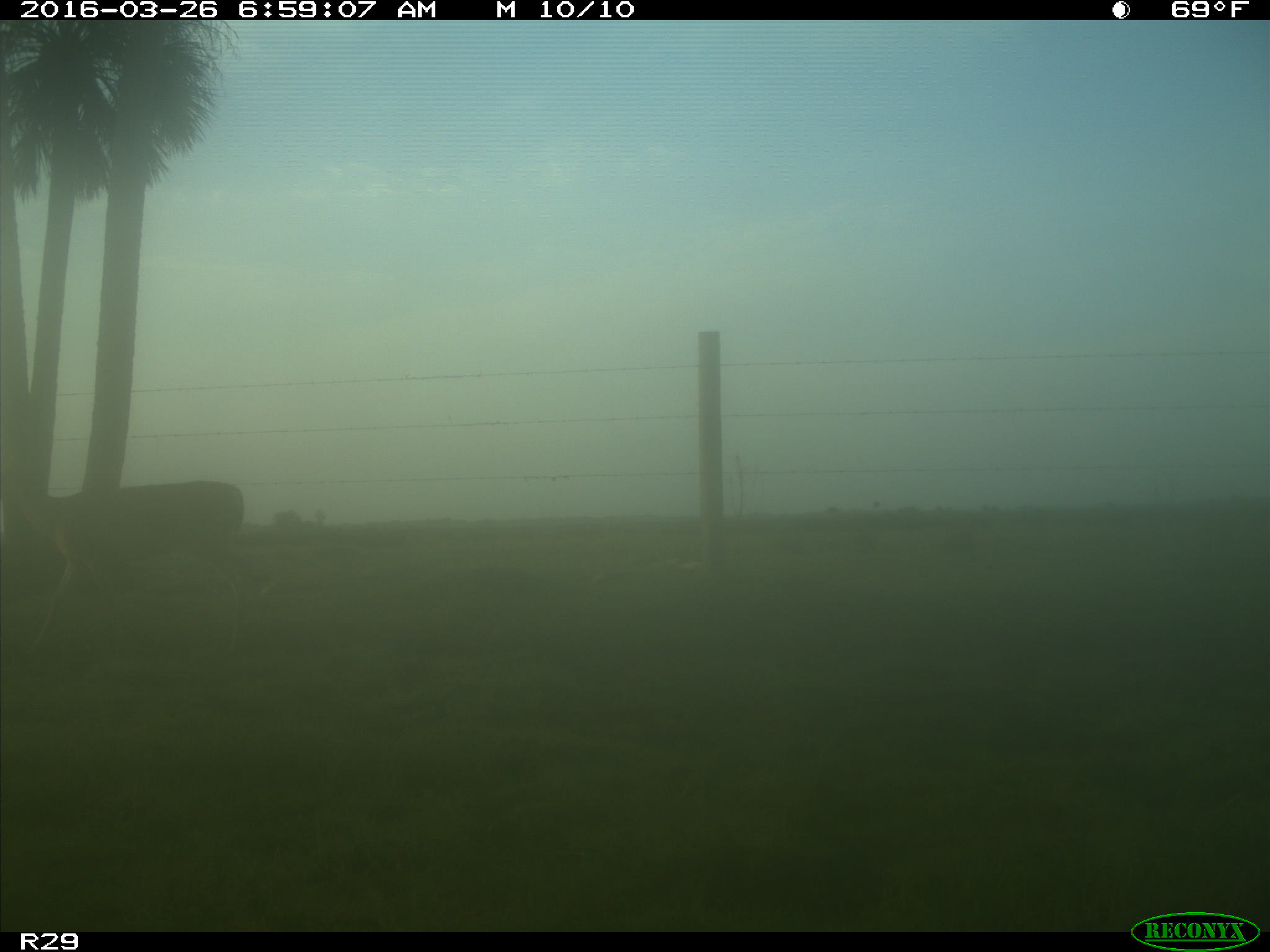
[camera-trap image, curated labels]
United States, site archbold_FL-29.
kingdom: Animalia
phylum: Chordata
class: Mammalia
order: Artiodactyla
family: Cervidae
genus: Odocoileus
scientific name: Odocoileus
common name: deer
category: unidentified deer